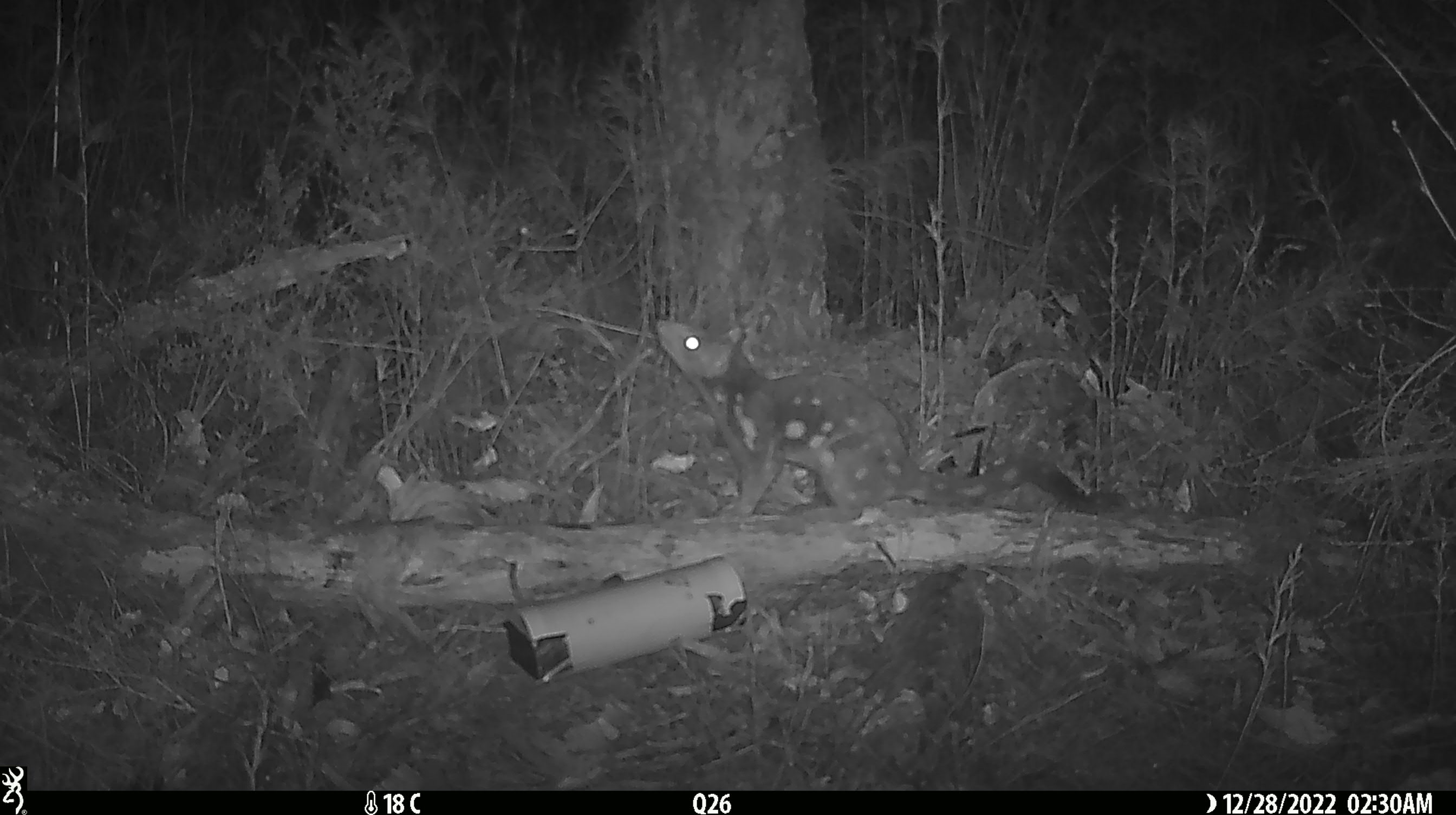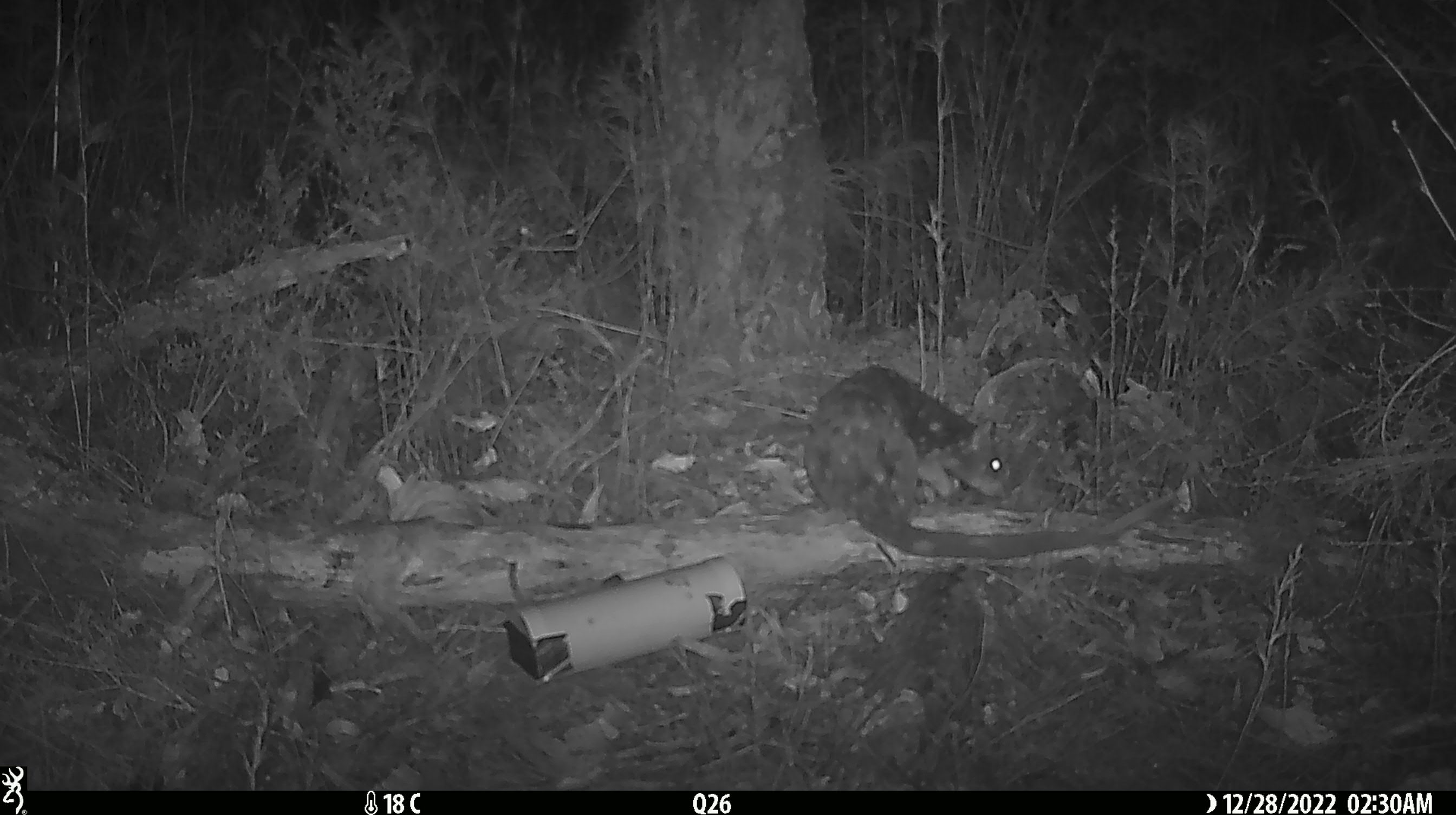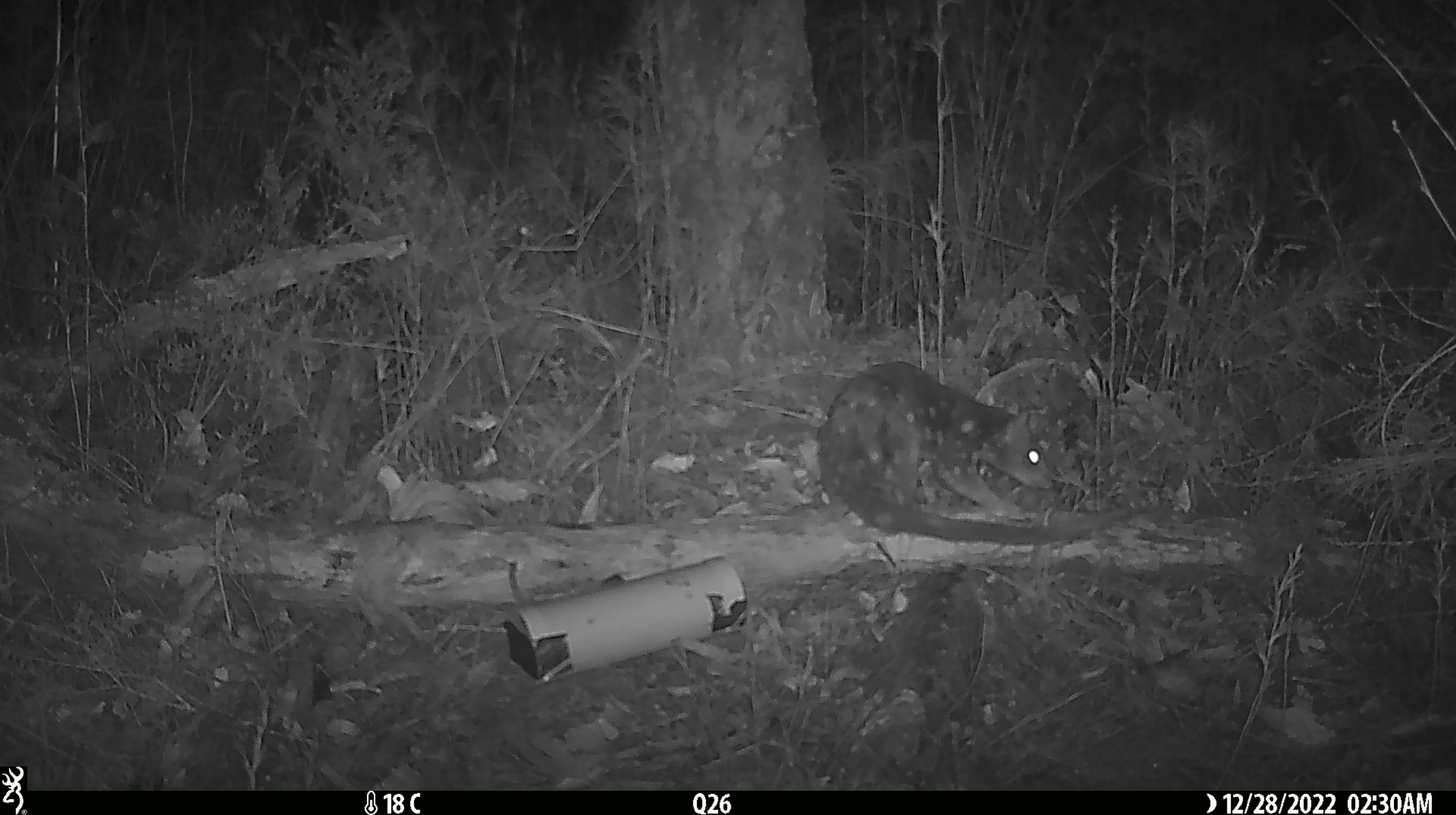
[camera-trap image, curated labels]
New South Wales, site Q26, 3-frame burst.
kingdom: Animalia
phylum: Chordata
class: Mammalia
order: Dasyuromorphia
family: Dasyuridae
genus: Dasyurus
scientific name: Dasyurus maculatus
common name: spotted-tailed quoll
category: quoll